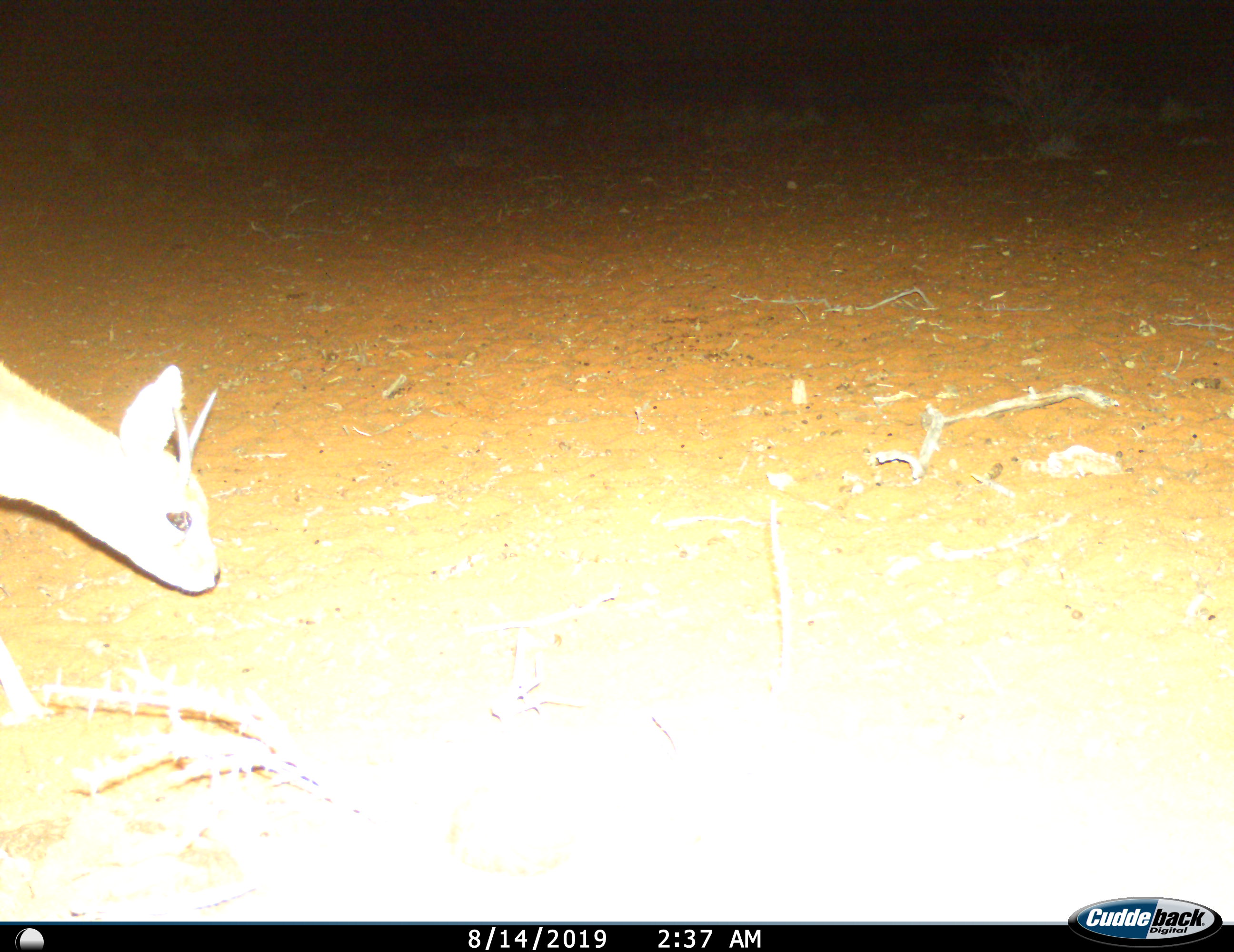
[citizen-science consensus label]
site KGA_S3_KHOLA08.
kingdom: Animalia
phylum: Chordata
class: Mammalia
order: Artiodactyla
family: Bovidae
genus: Raphicerus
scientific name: Raphicerus campestris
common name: steenbok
Steenbok (Raphicerus campestris), count 1. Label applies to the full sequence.